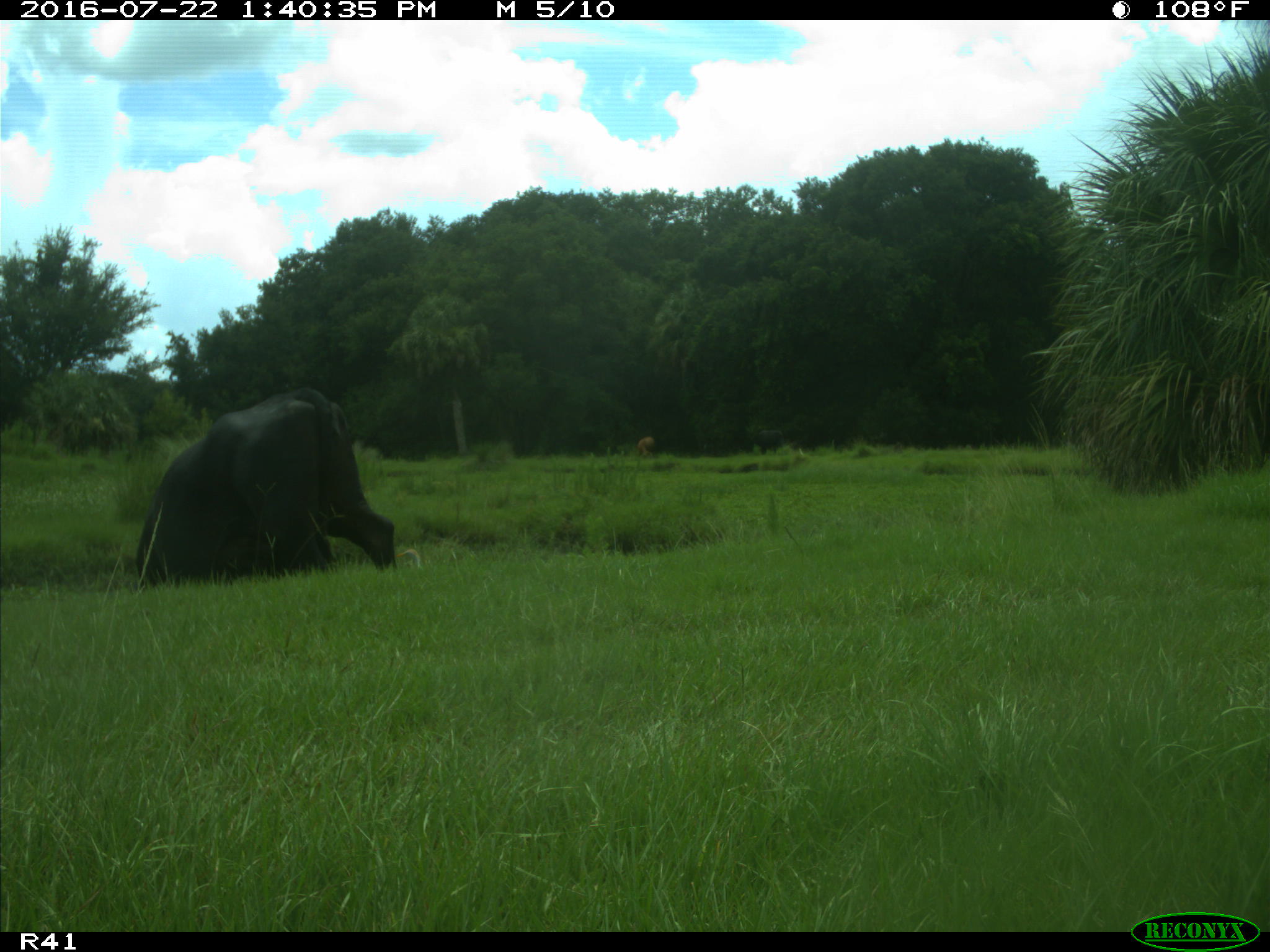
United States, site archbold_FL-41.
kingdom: Animalia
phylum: Chordata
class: Mammalia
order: Artiodactyla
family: Bovidae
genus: Bos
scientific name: Bos taurus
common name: domestic cow